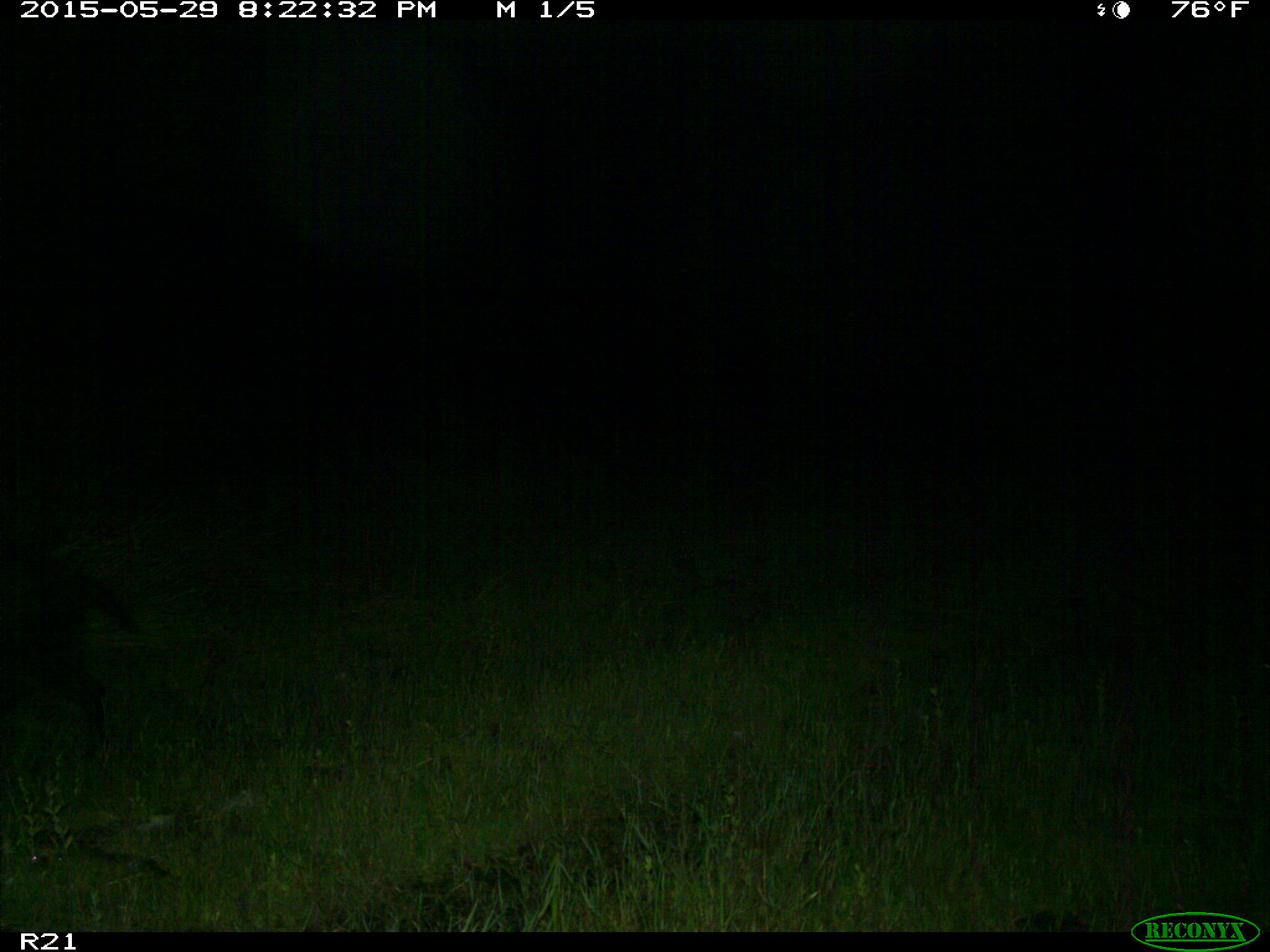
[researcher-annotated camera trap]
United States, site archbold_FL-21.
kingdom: Animalia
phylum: Chordata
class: Mammalia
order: Artiodactyla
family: Suidae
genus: Sus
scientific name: Sus scrofa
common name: wild boar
Sus scrofa (wild boar).